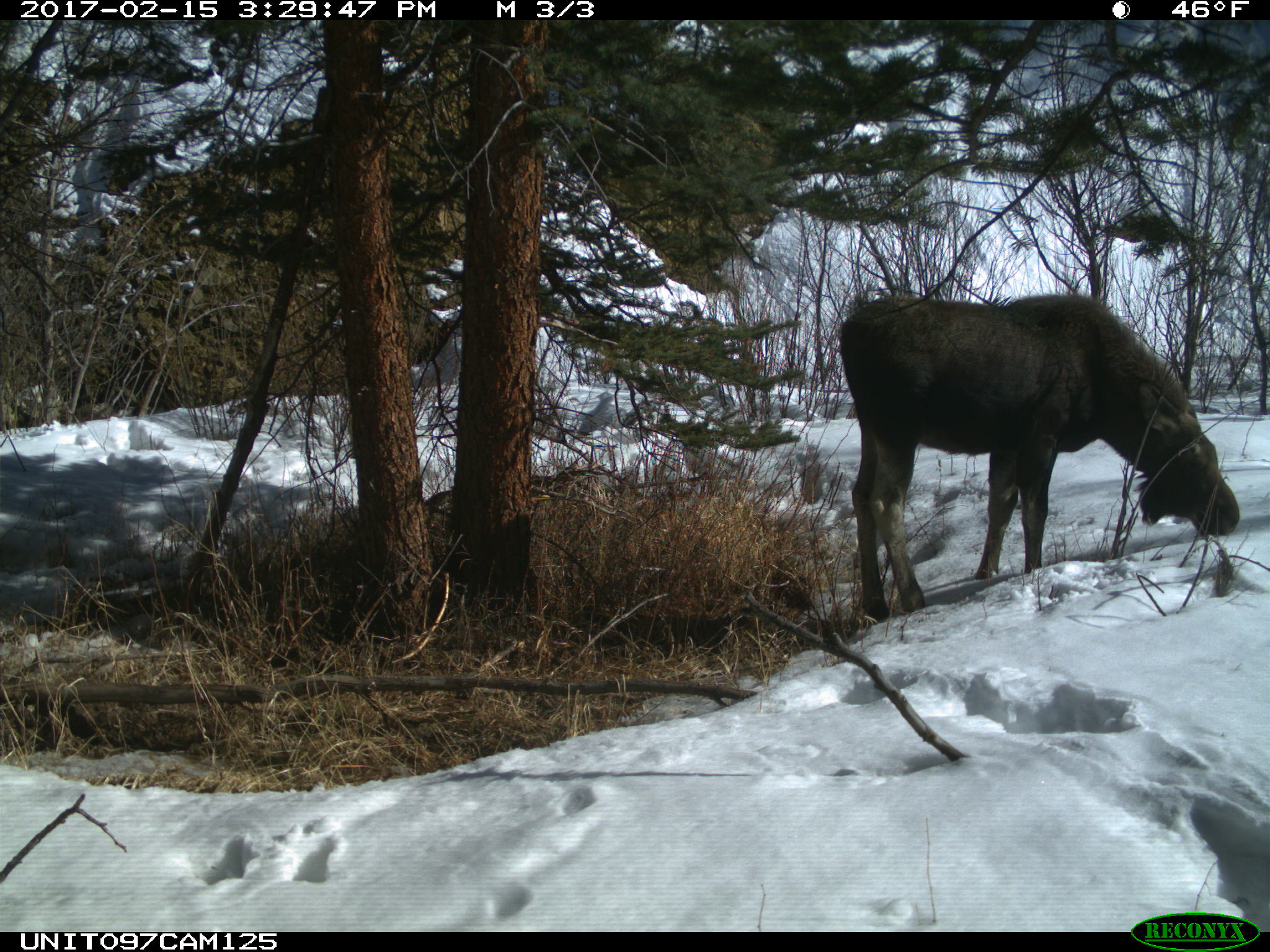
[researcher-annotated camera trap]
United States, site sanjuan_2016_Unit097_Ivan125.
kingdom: Animalia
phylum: Chordata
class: Mammalia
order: Artiodactyla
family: Cervidae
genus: Alces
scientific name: Alces alces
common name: moose